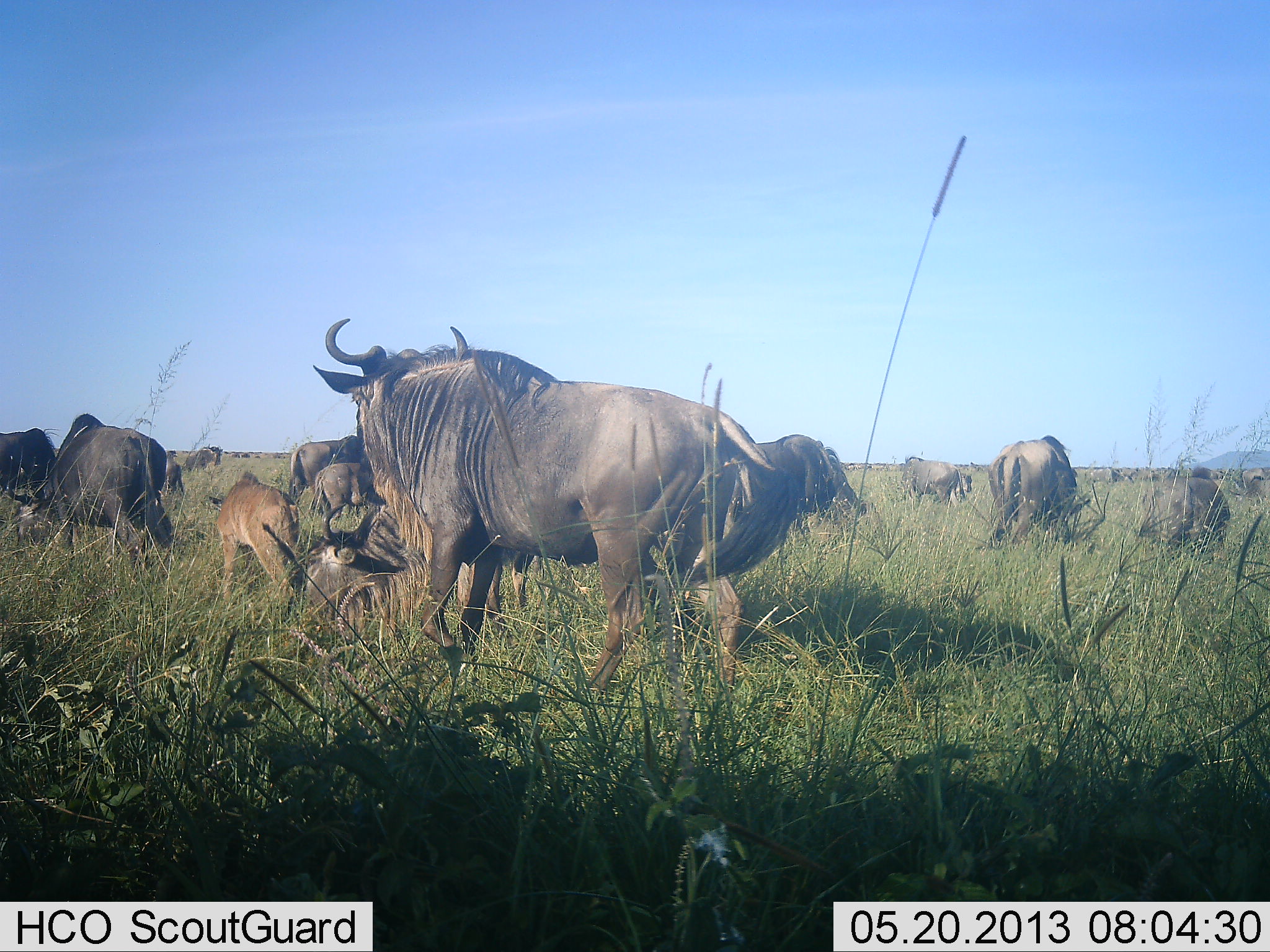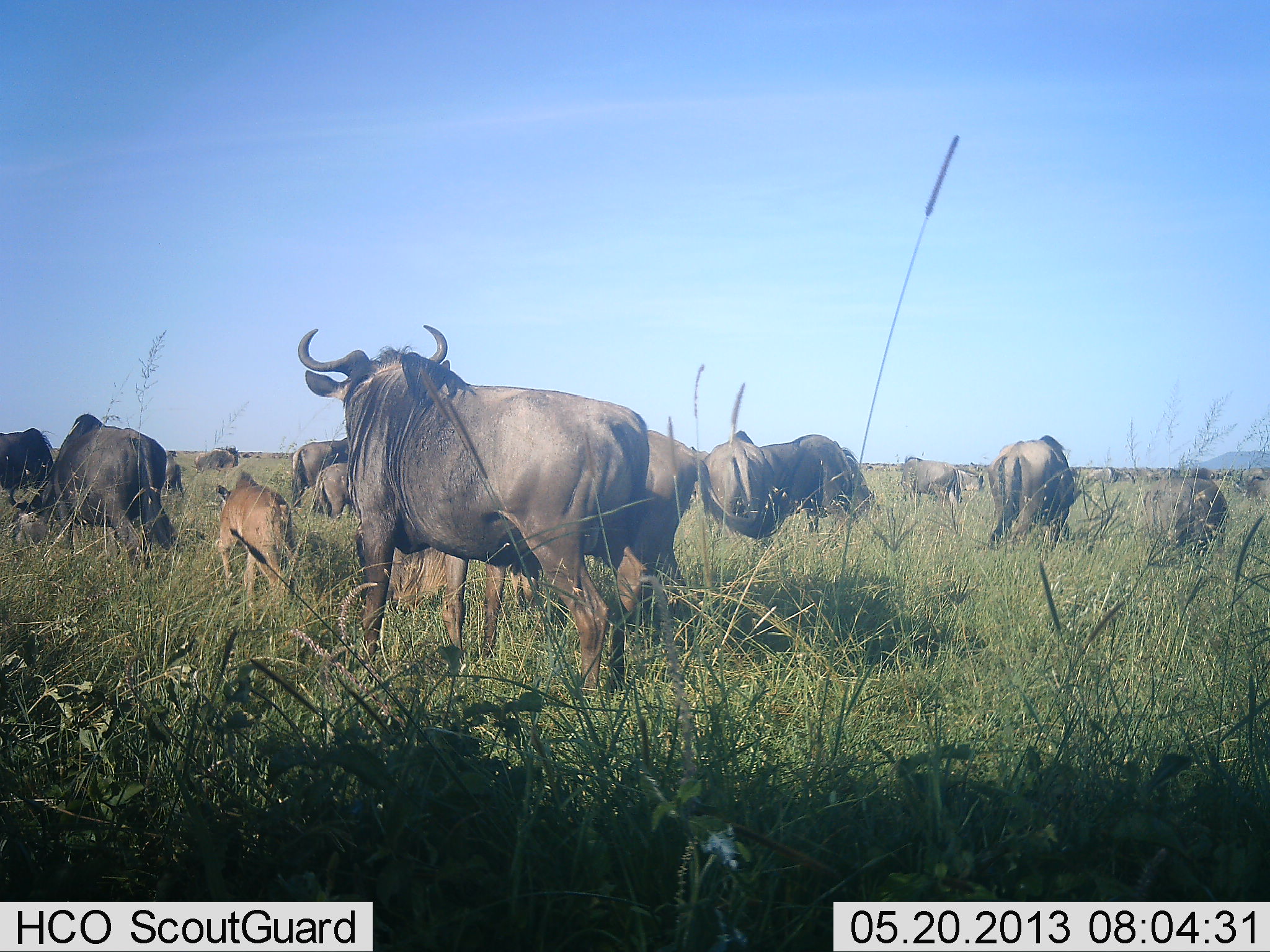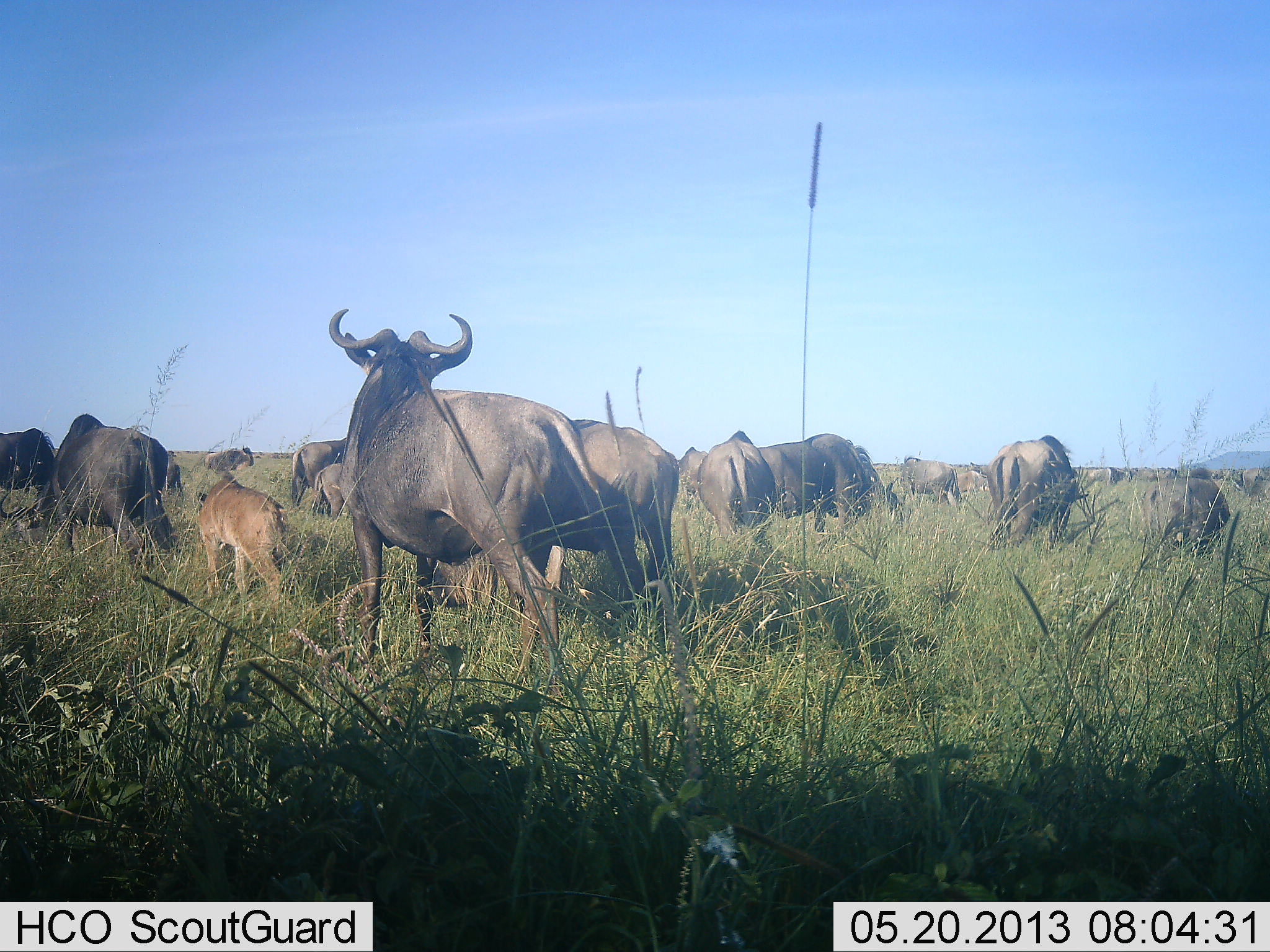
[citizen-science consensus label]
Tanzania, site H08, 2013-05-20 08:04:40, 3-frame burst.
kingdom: Animalia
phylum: Chordata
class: Mammalia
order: Artiodactyla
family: Bovidae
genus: Connochaetes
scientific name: Connochaetes taurinus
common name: blue wildebeest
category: wildebeest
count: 11-50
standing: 50%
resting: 10%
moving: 60%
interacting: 5%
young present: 60%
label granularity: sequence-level